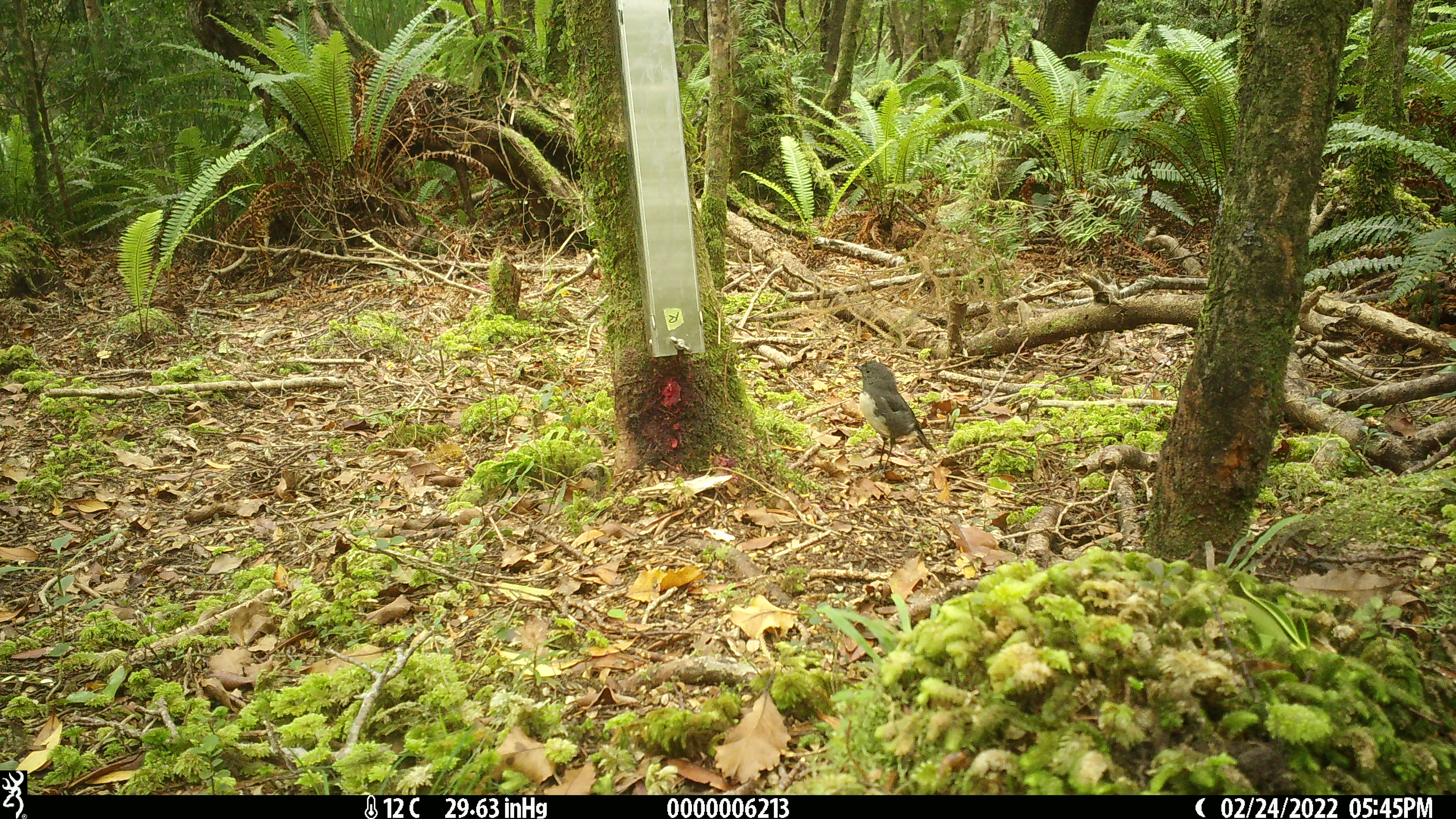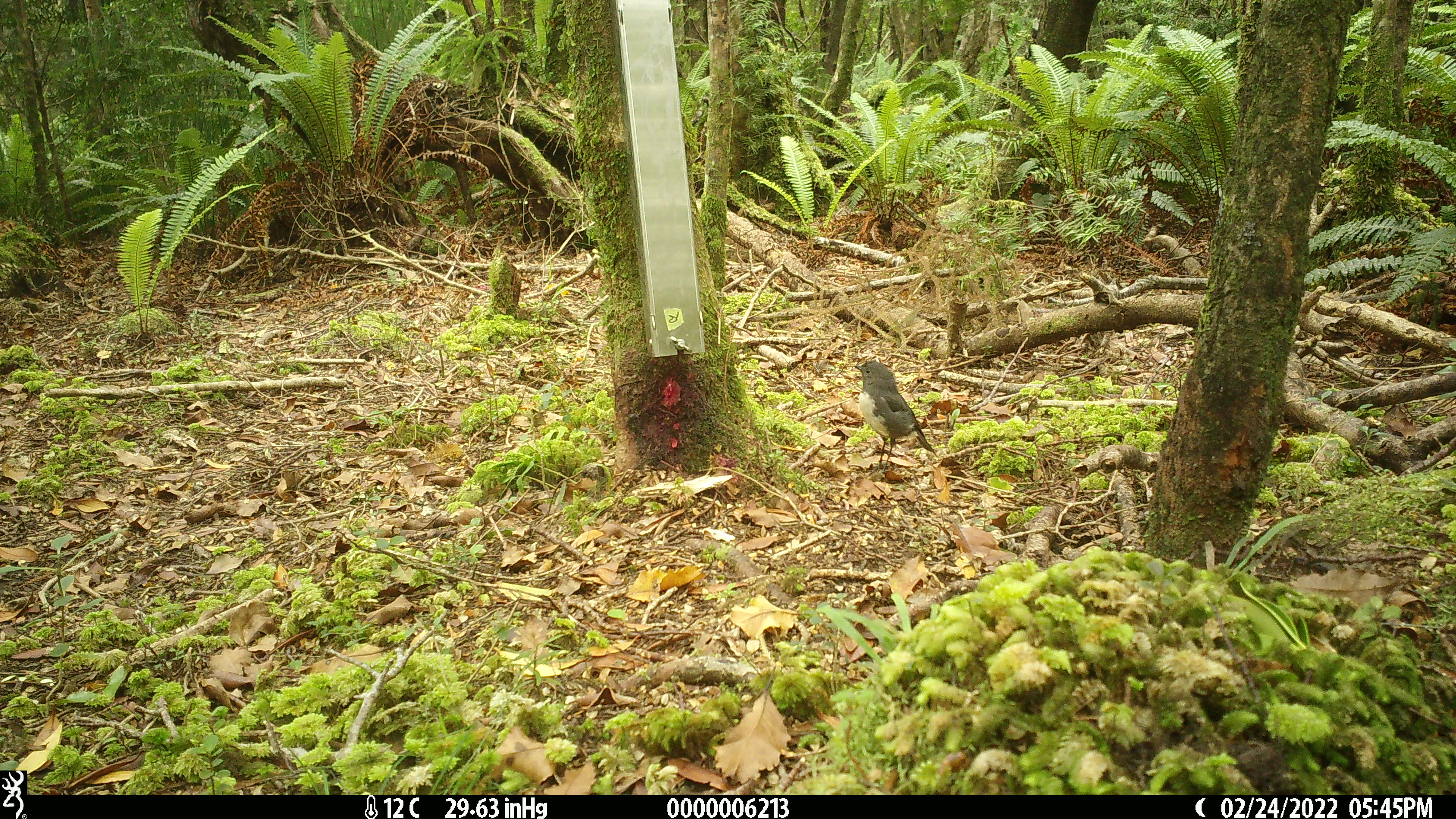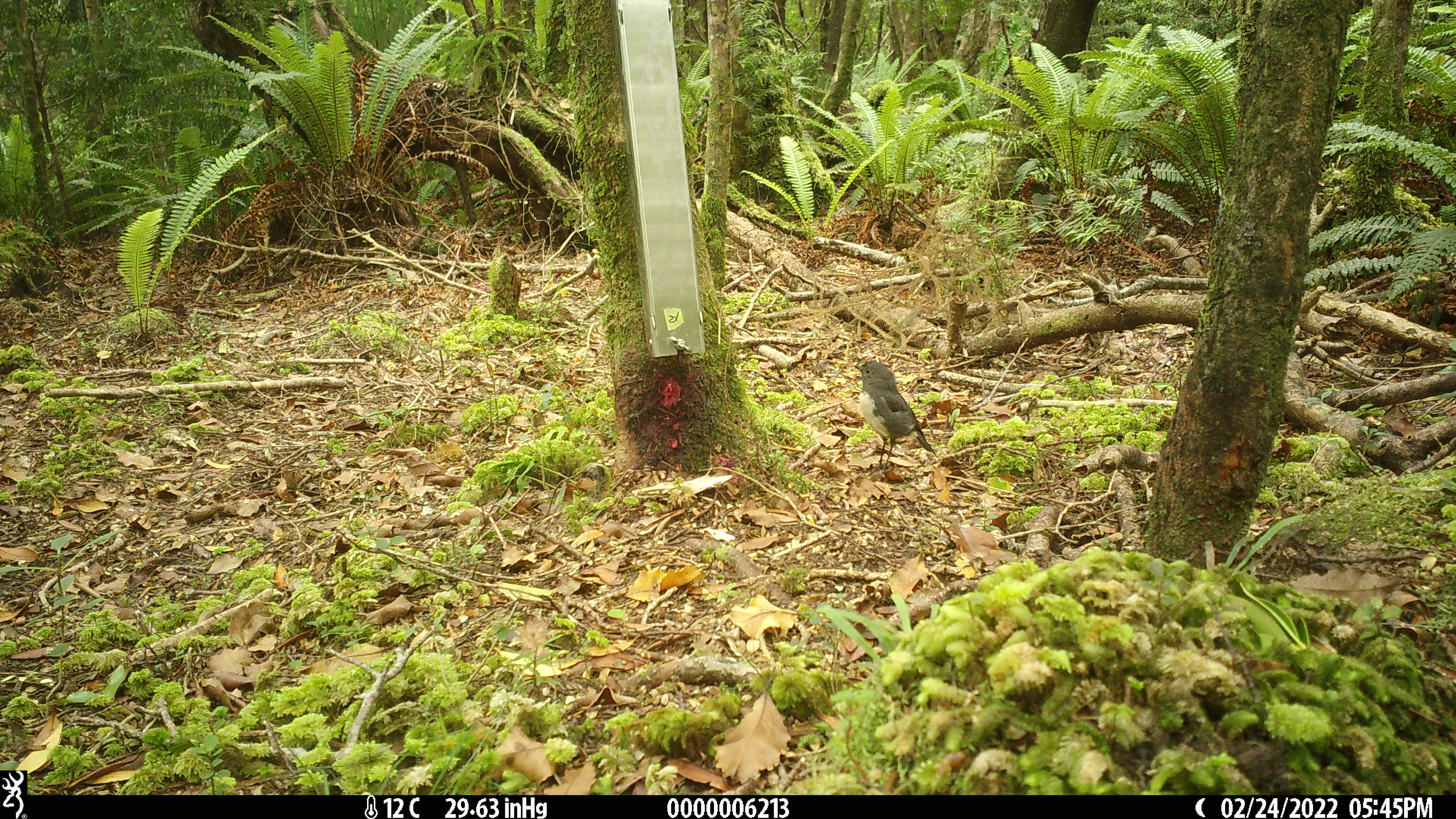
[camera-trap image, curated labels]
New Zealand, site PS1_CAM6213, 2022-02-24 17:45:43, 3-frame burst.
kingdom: Animalia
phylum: Chordata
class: Aves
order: Passeriformes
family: Petroicidae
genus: Petroica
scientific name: Petroica australis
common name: new zealand robin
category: robin